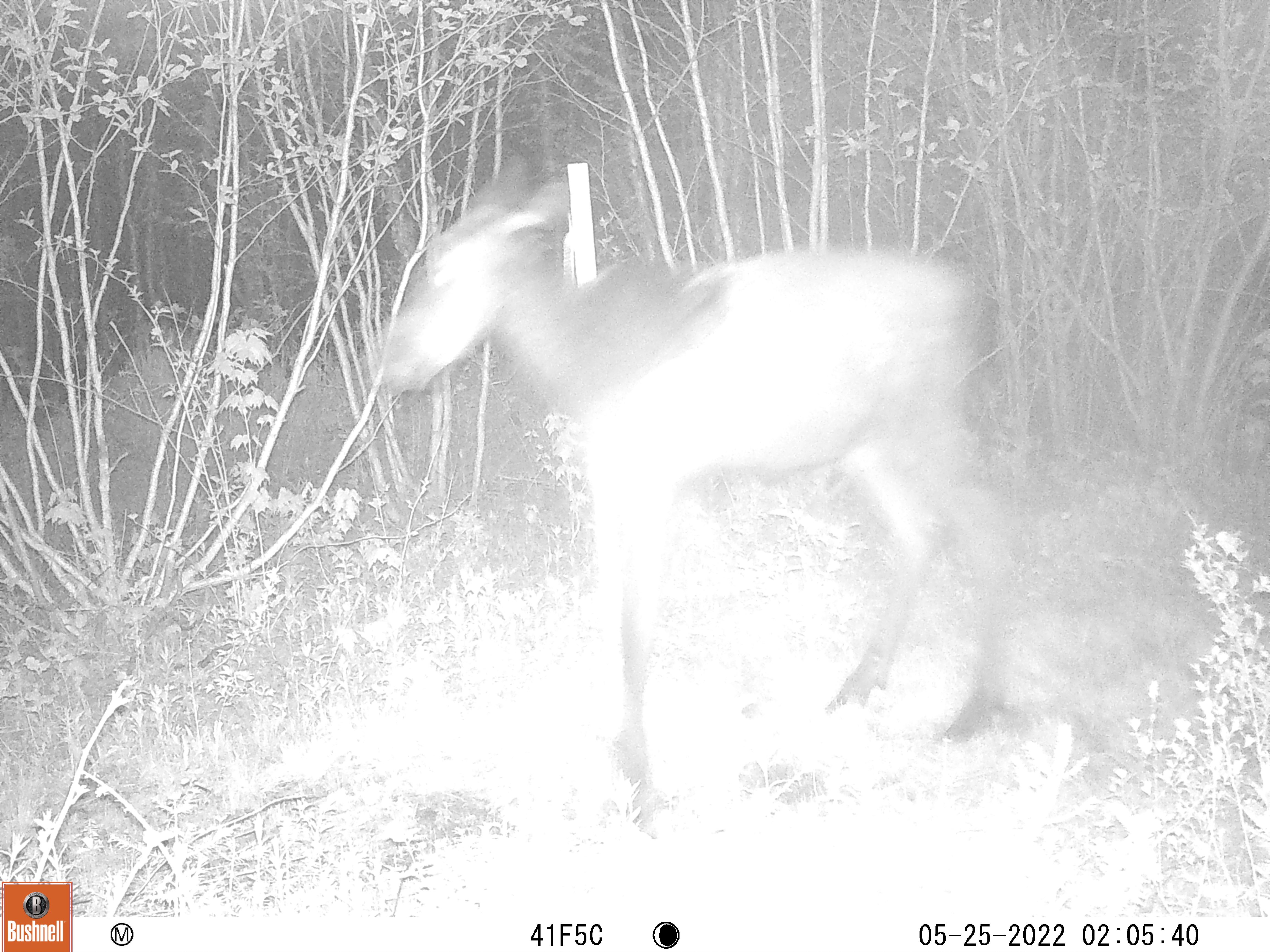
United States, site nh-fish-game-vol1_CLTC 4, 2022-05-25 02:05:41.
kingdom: Animalia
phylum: Chordata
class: Mammalia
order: Artiodactyla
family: Cervidae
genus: Alces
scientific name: Alces alces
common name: moose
Moose (Alces alces).